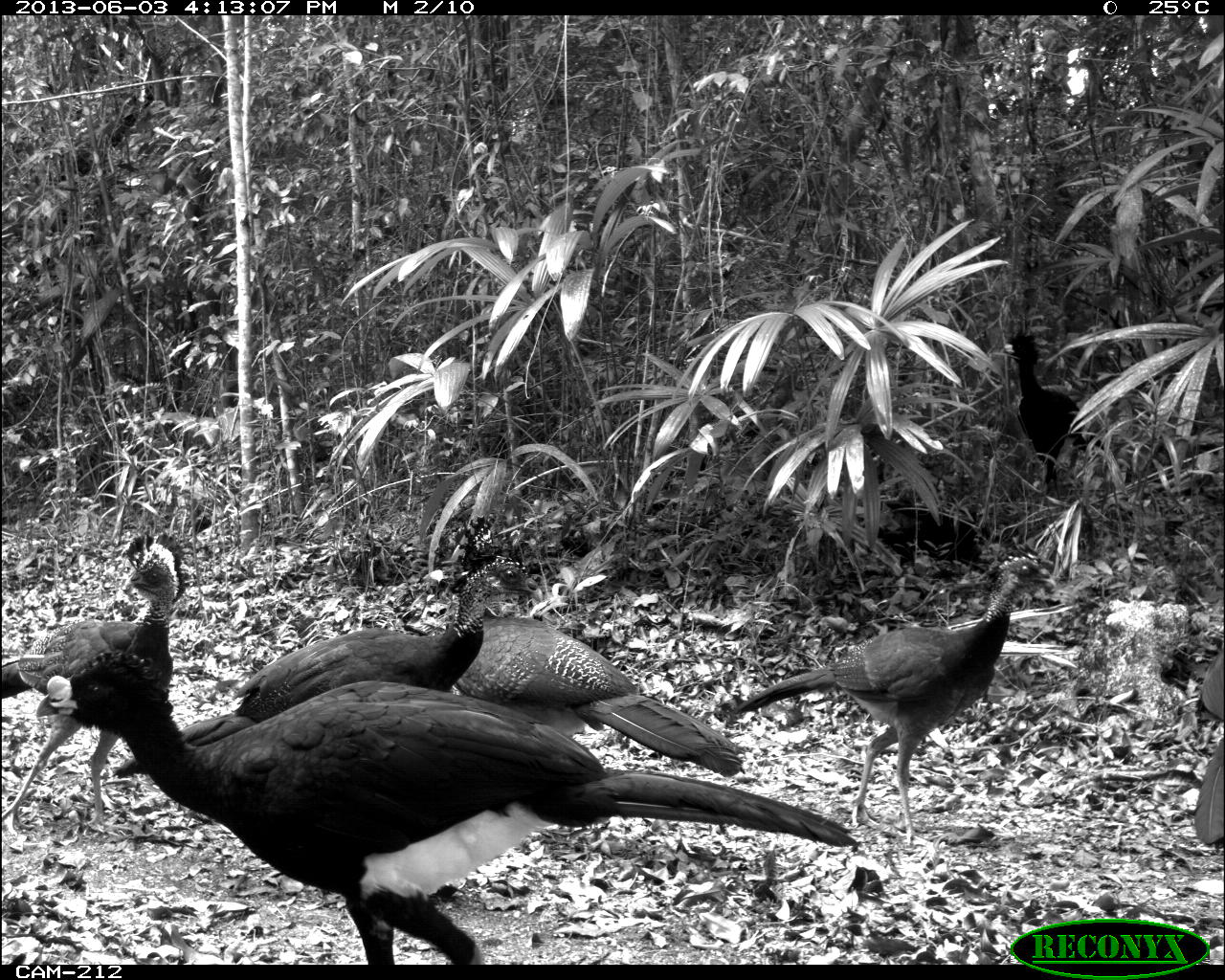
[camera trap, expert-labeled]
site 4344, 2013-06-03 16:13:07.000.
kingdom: Animalia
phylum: Chordata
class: Aves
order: Galliformes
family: Cracidae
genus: Crax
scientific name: Crax rubra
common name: great curassow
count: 6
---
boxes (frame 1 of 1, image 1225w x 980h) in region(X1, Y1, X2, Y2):
crax rubra: region(35, 648, 857, 965); region(112, 514, 530, 779); region(736, 549, 1062, 848); region(384, 562, 746, 779); region(0, 531, 187, 836); region(838, 447, 1027, 591); region(996, 328, 1107, 513); region(1191, 641, 1225, 845)